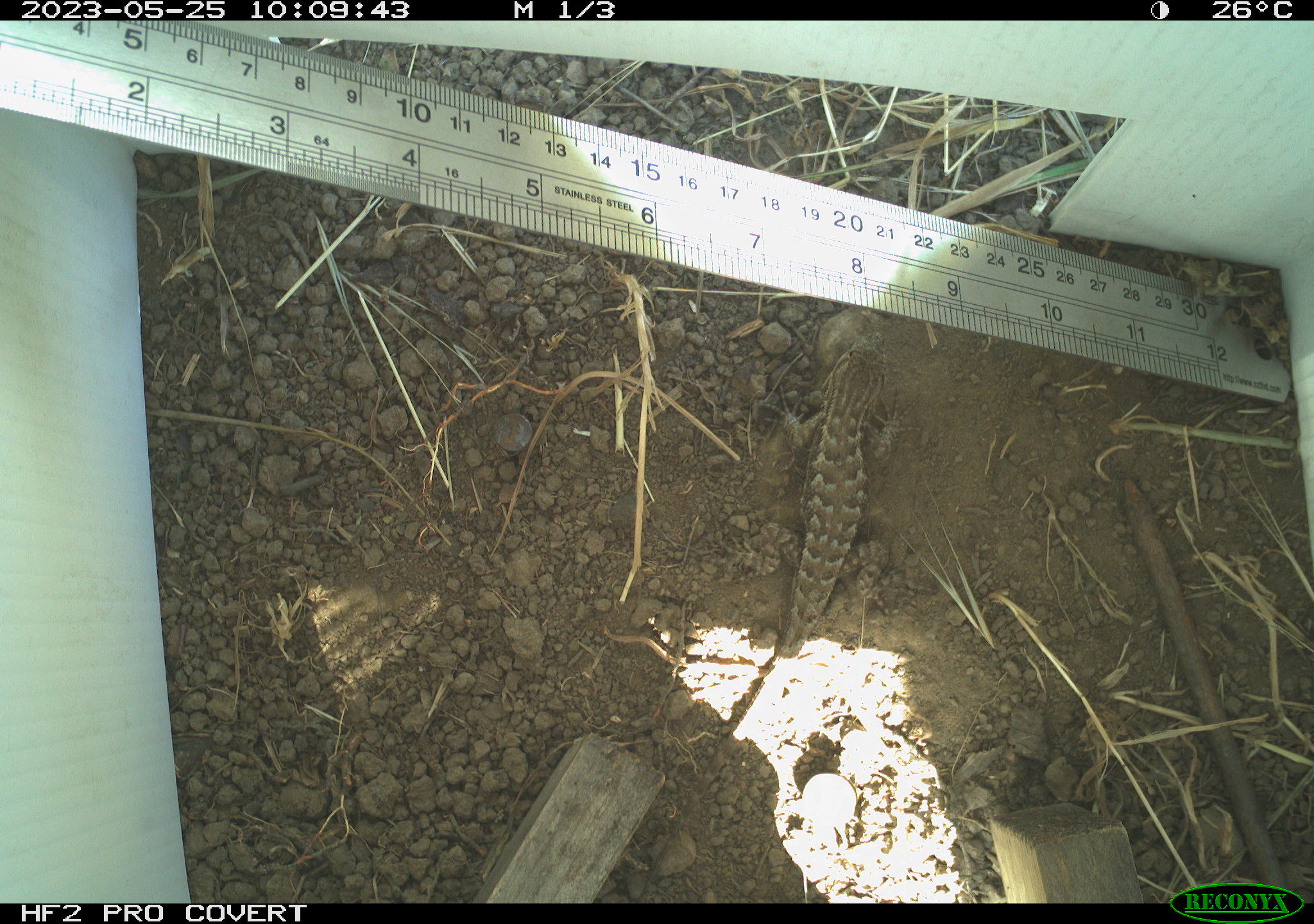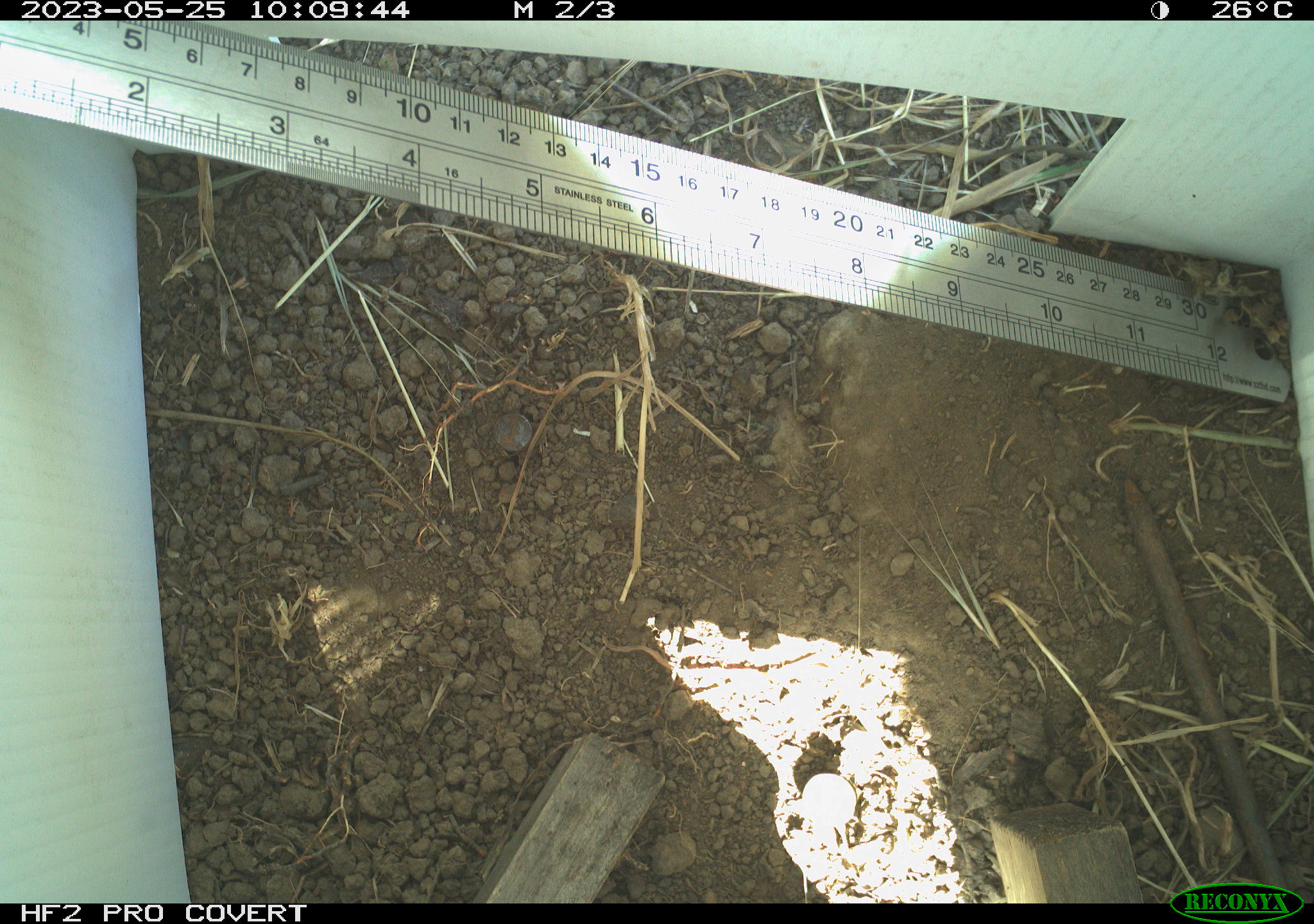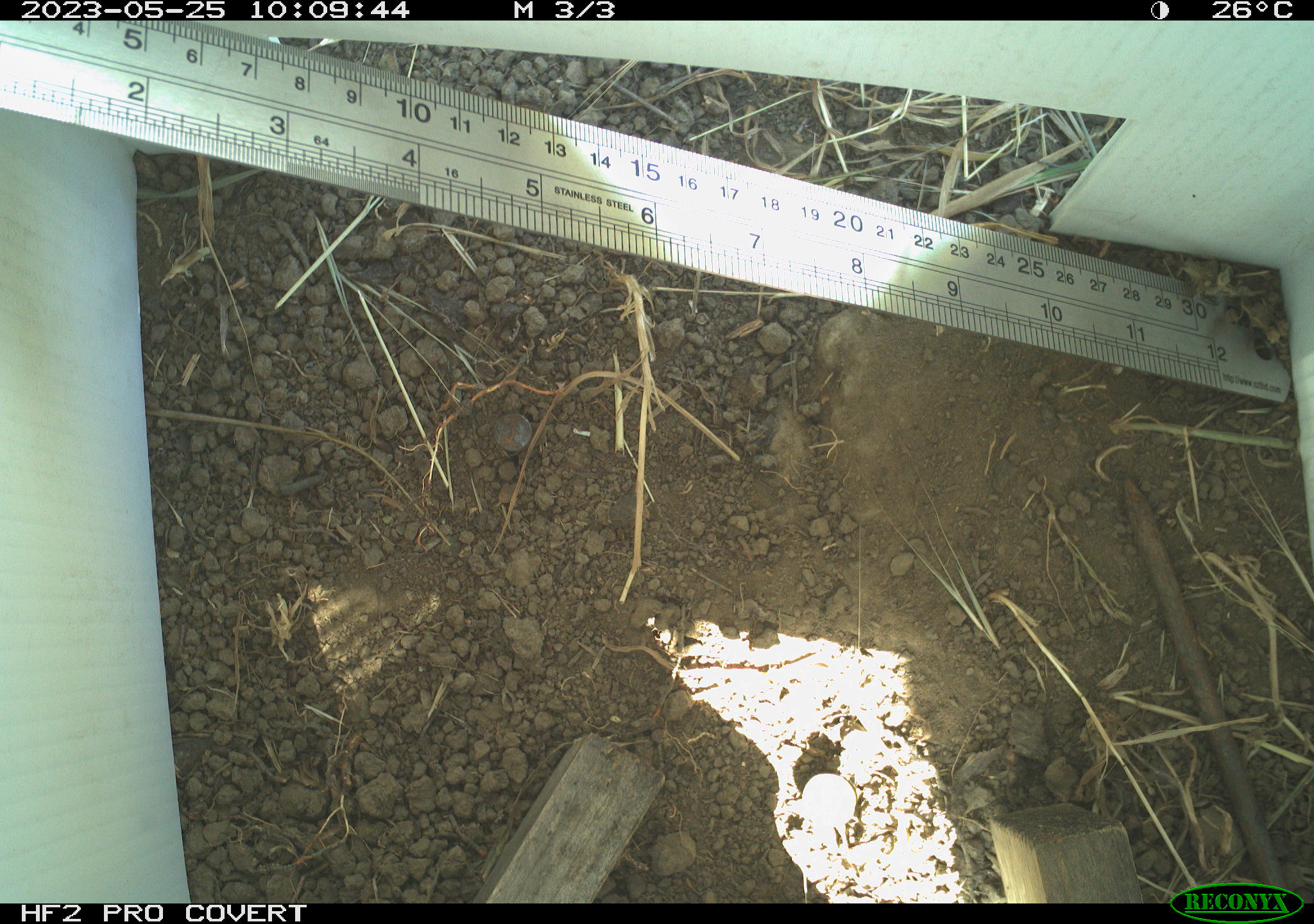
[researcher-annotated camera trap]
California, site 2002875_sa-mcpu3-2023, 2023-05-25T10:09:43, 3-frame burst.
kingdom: Animalia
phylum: Chordata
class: Reptilia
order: Squamata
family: Phrynosomatidae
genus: Sceloporus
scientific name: Sceloporus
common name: spiny lizards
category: sceloporus species